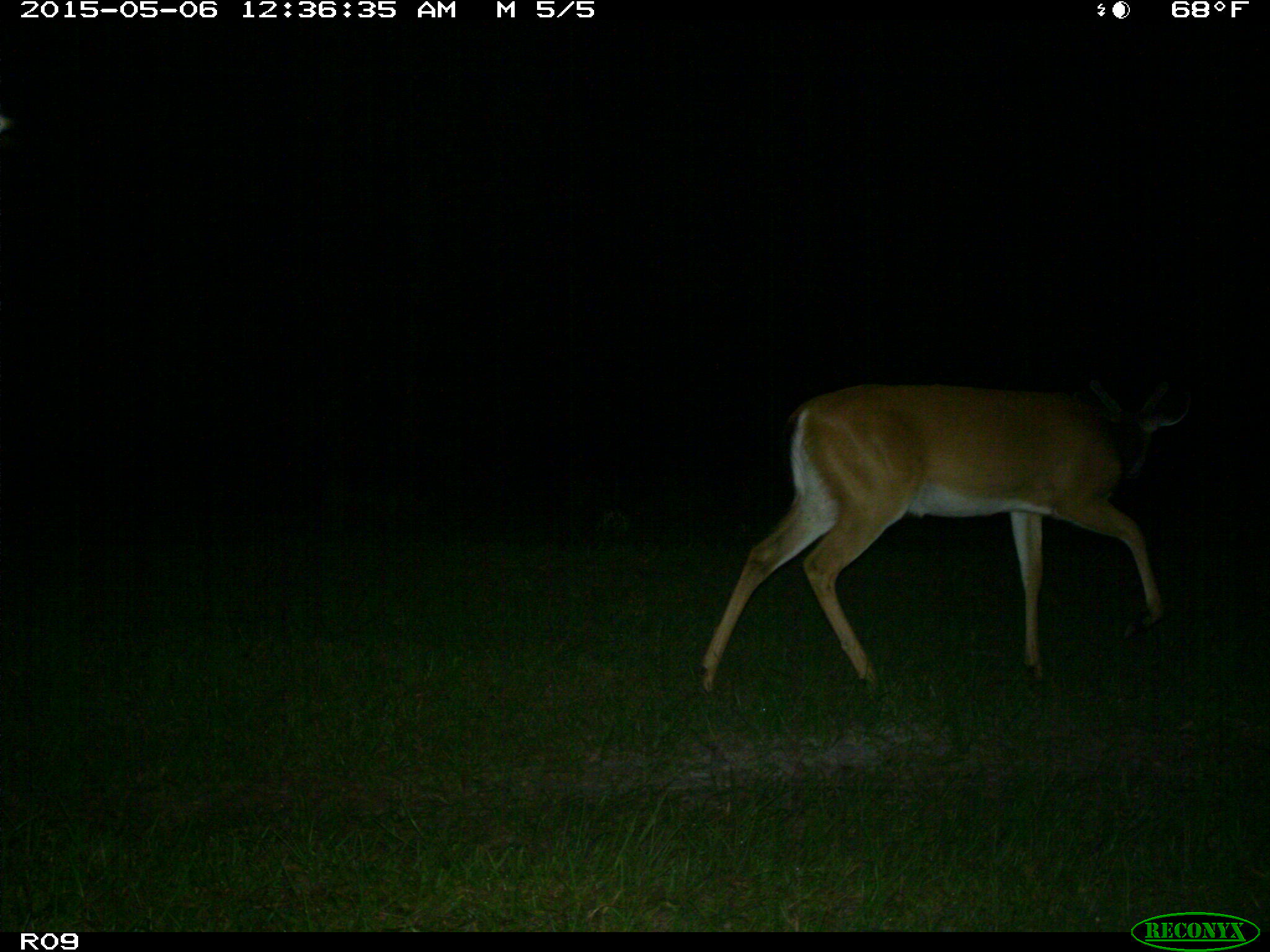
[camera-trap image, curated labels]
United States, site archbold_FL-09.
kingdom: Animalia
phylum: Chordata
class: Mammalia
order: Artiodactyla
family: Cervidae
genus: Odocoileus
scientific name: Odocoileus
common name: deer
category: unidentified deer